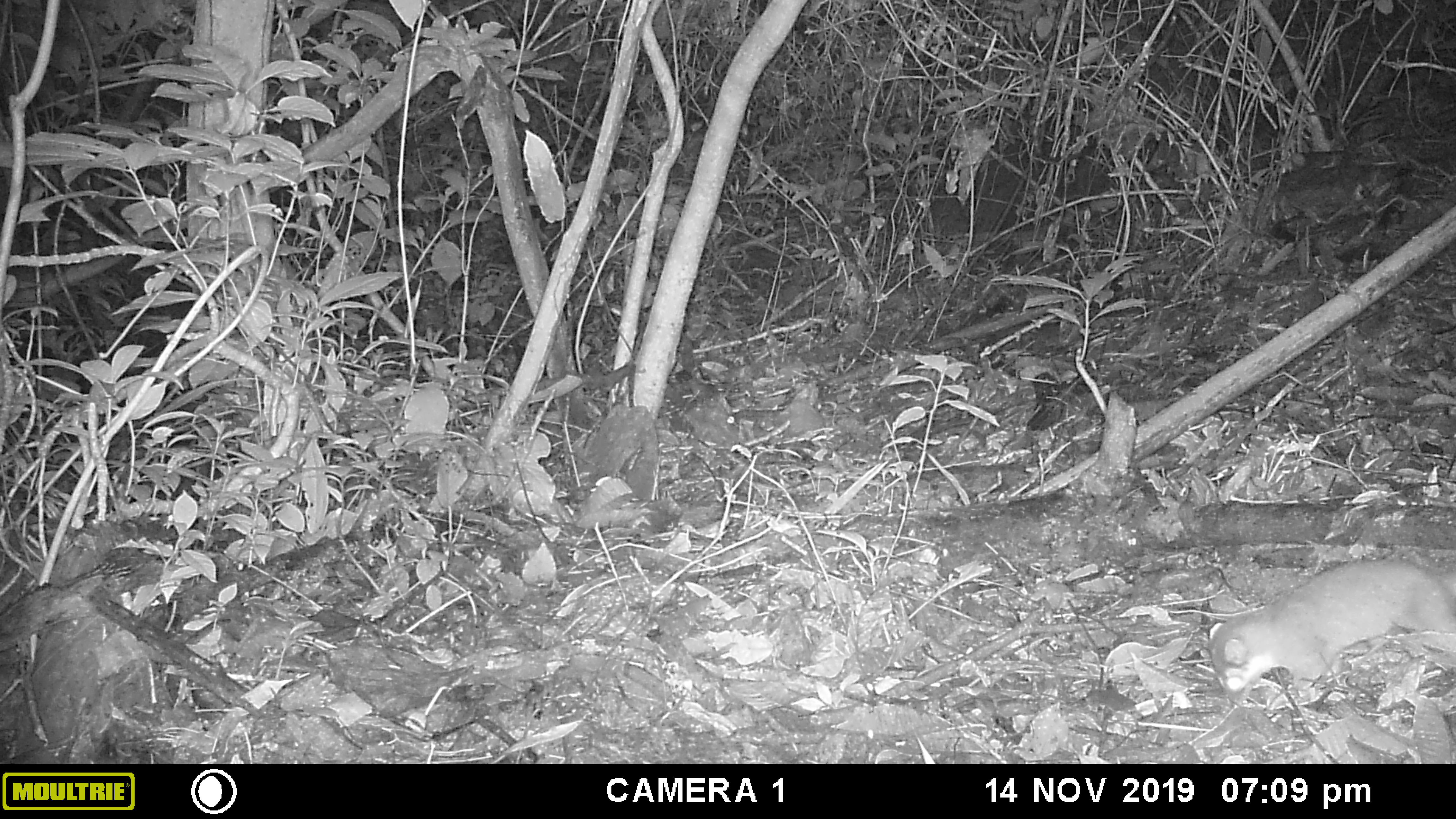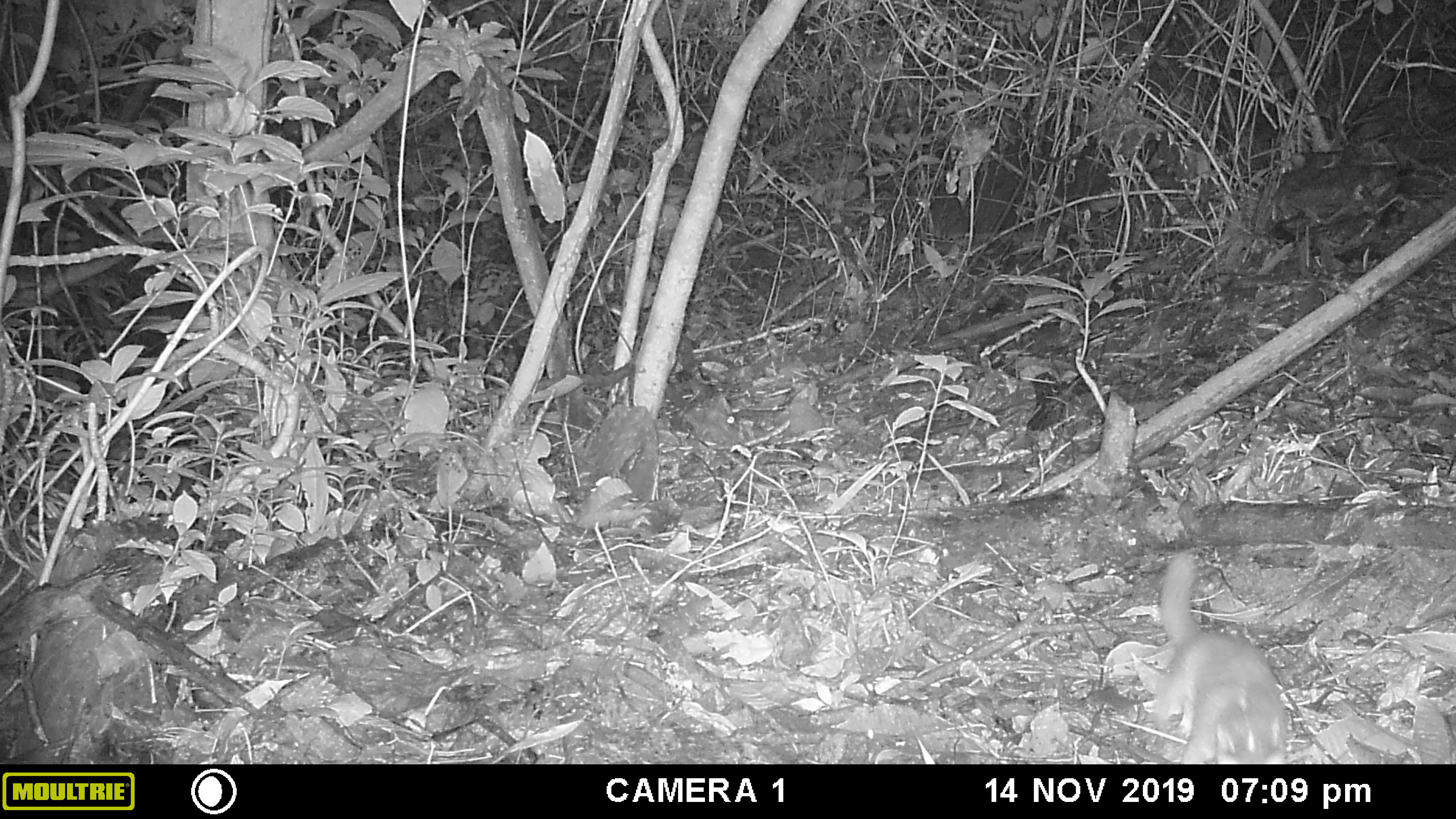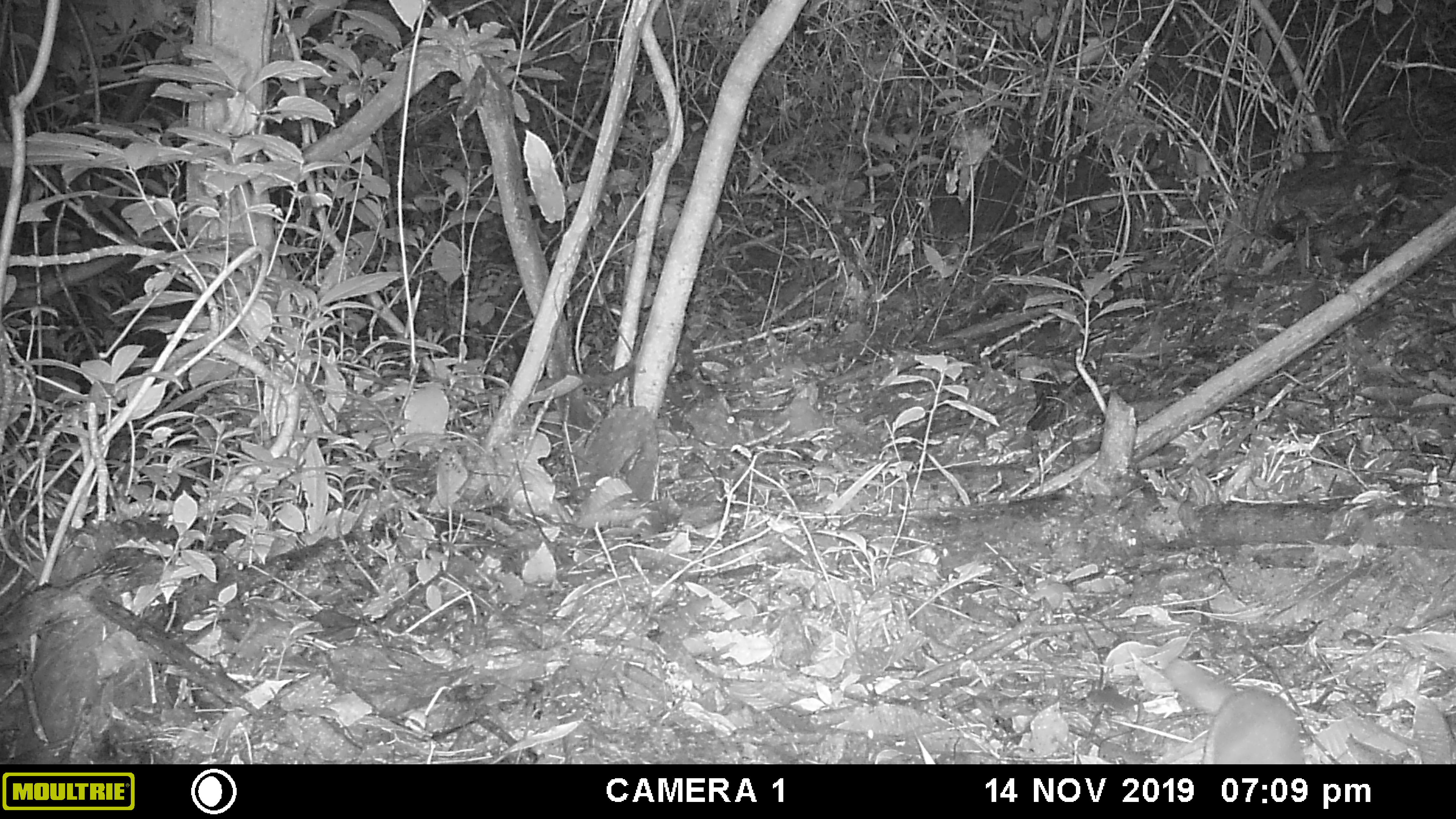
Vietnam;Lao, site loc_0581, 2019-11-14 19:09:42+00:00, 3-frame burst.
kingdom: Animalia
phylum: Chordata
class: Mammalia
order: Carnivora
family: Mustelidae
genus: Melogale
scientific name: Melogale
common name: ferret badger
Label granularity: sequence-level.